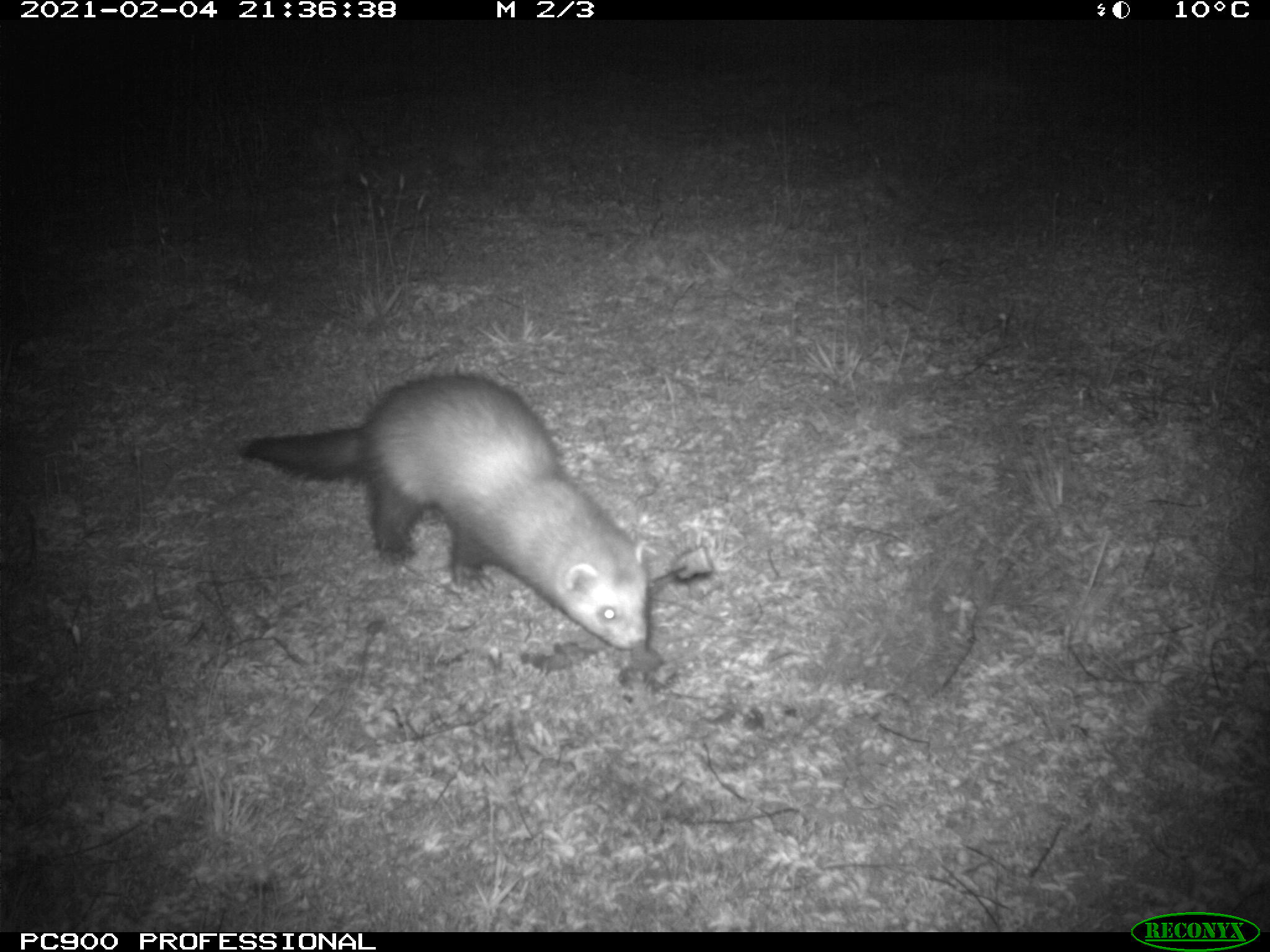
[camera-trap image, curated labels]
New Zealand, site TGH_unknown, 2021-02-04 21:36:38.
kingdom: Animalia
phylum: Chordata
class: Mammalia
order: Carnivora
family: Mustelidae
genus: Mustela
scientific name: Mustela furo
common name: ferret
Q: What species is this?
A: Ferret (Mustela furo).